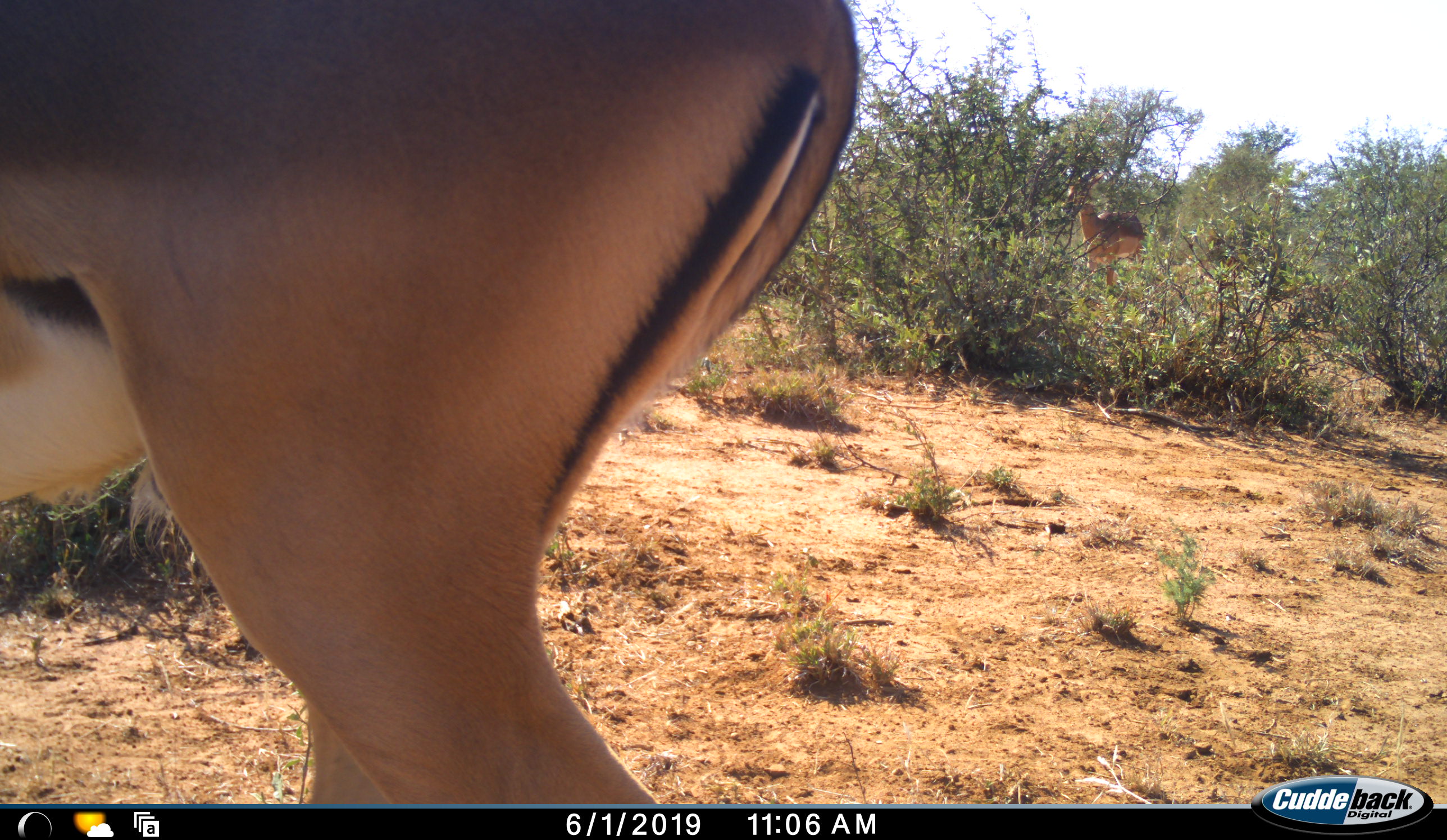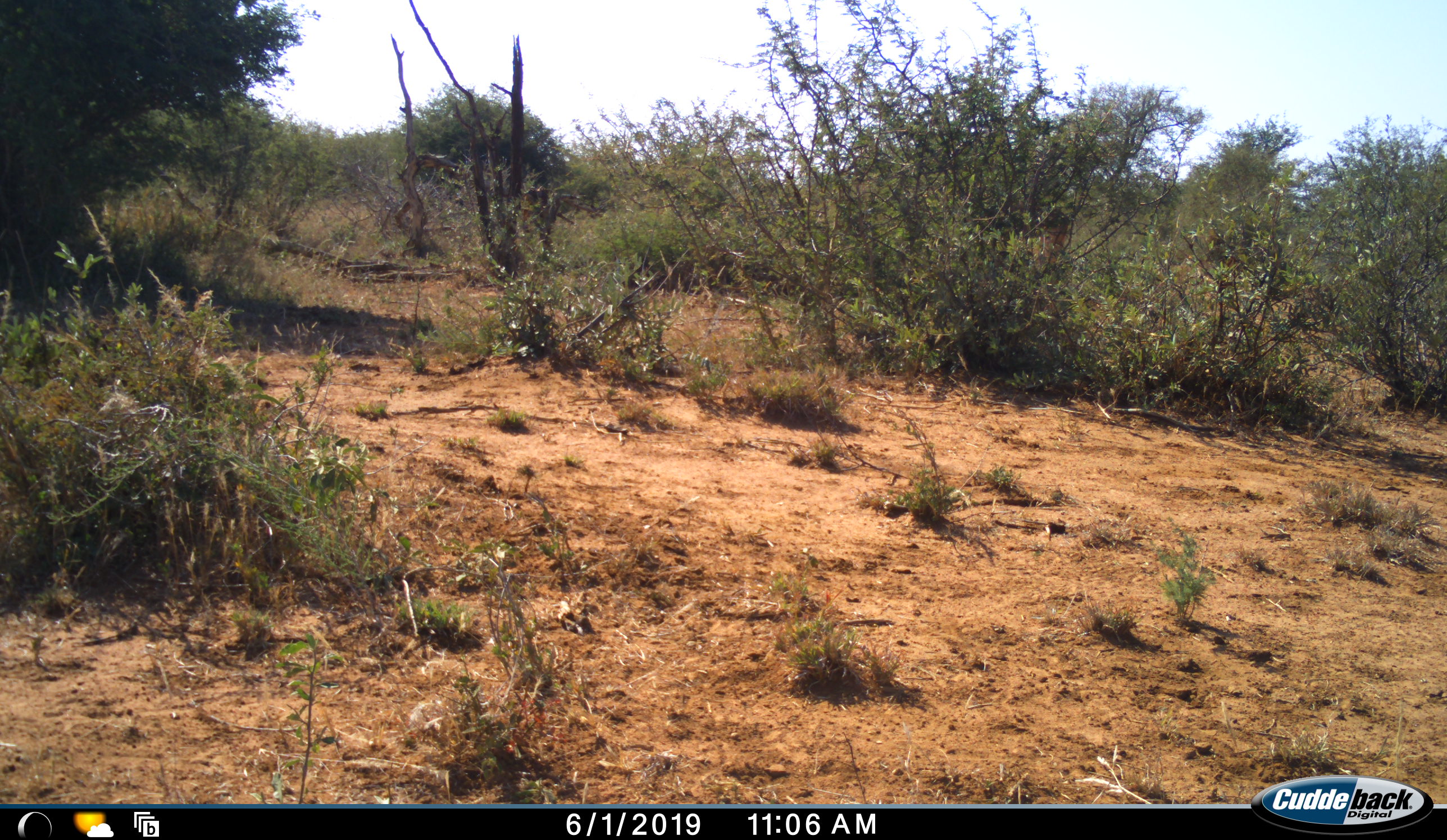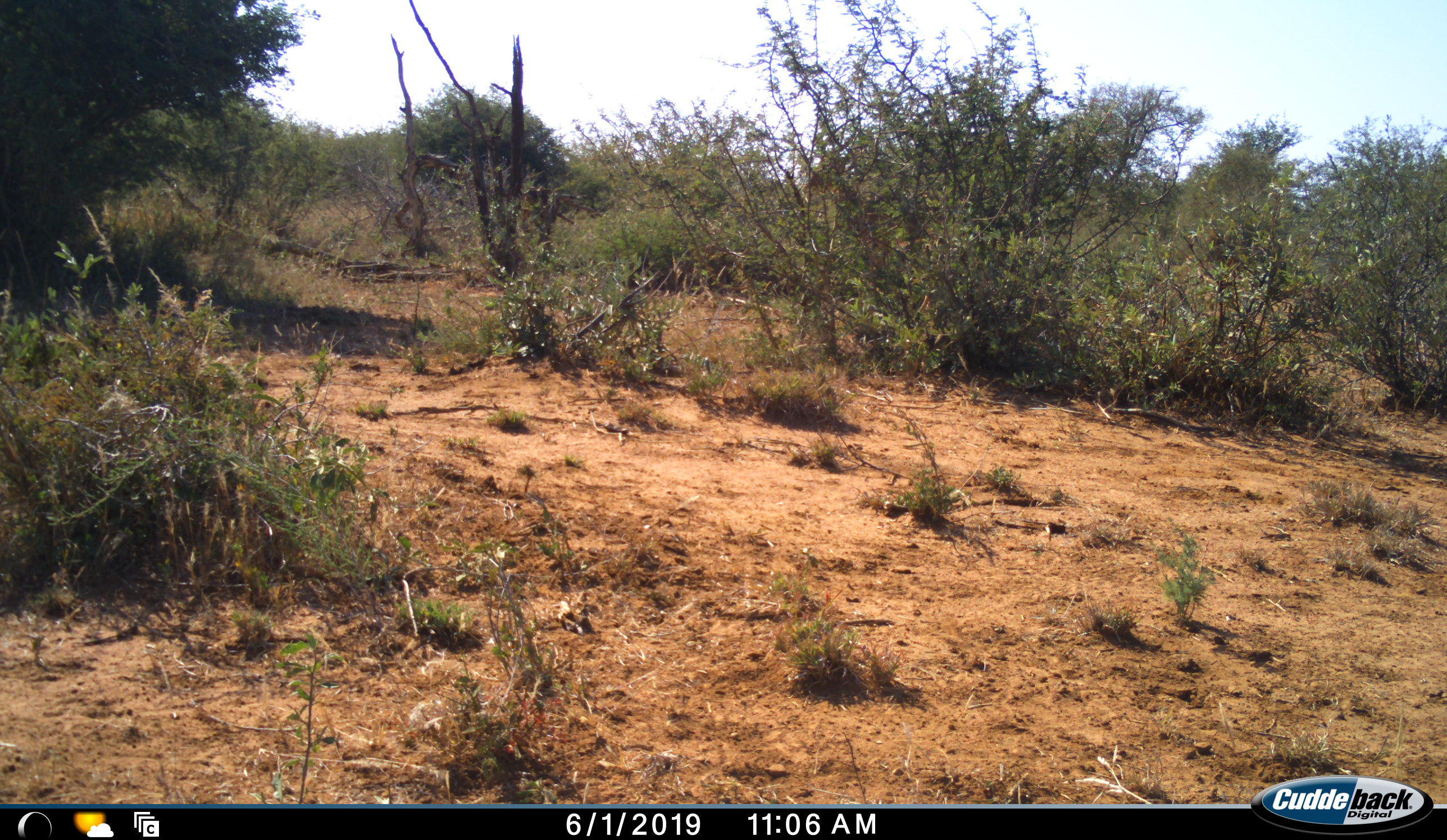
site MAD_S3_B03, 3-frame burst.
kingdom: Animalia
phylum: Chordata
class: Mammalia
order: Artiodactyla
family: Bovidae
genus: Aepyceros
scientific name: Aepyceros melampus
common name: impala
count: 2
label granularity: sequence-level